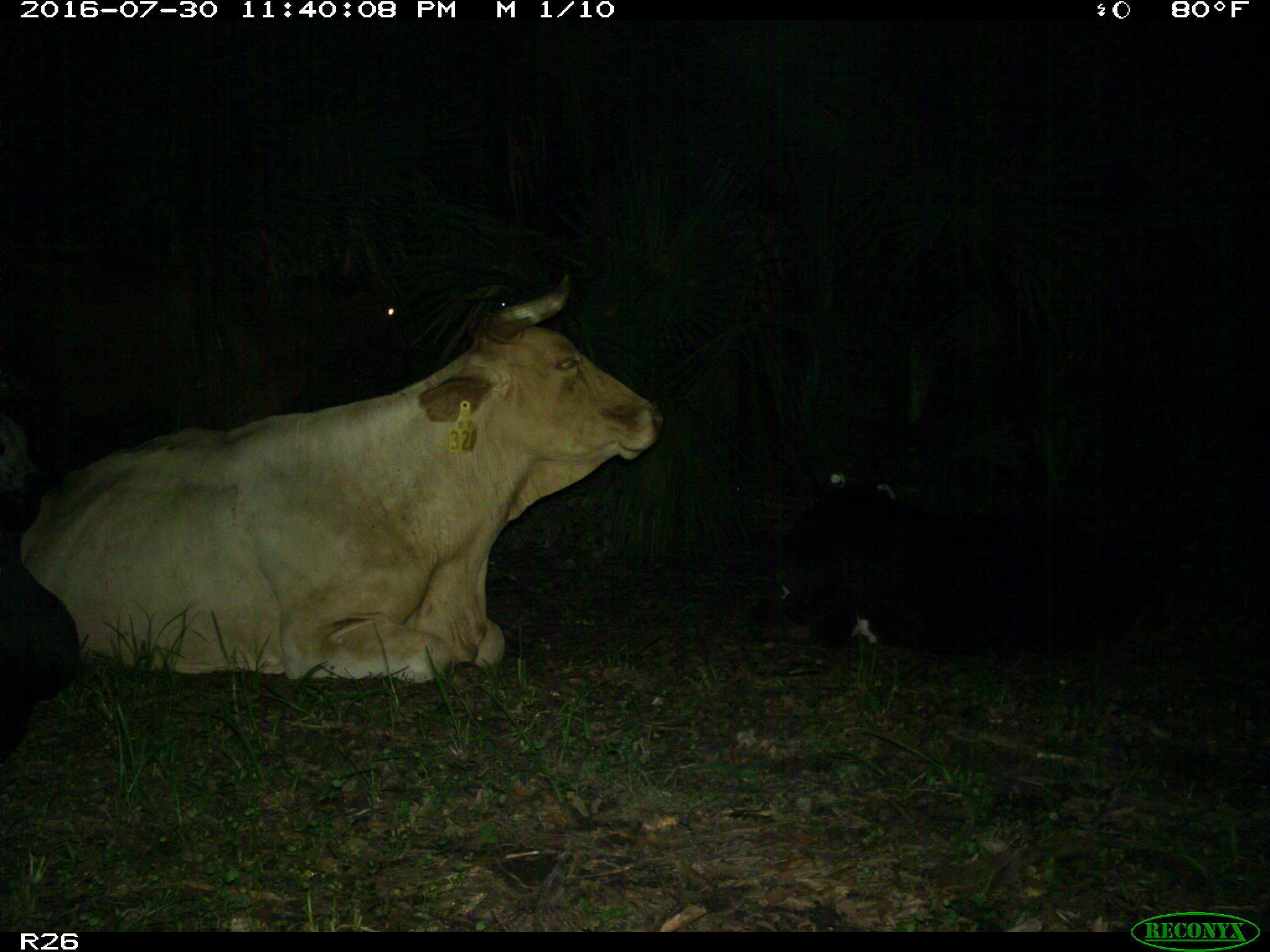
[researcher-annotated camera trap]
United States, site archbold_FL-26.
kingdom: Animalia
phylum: Chordata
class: Mammalia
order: Artiodactyla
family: Bovidae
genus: Bos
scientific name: Bos taurus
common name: domestic cow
Bos taurus (domestic cow).